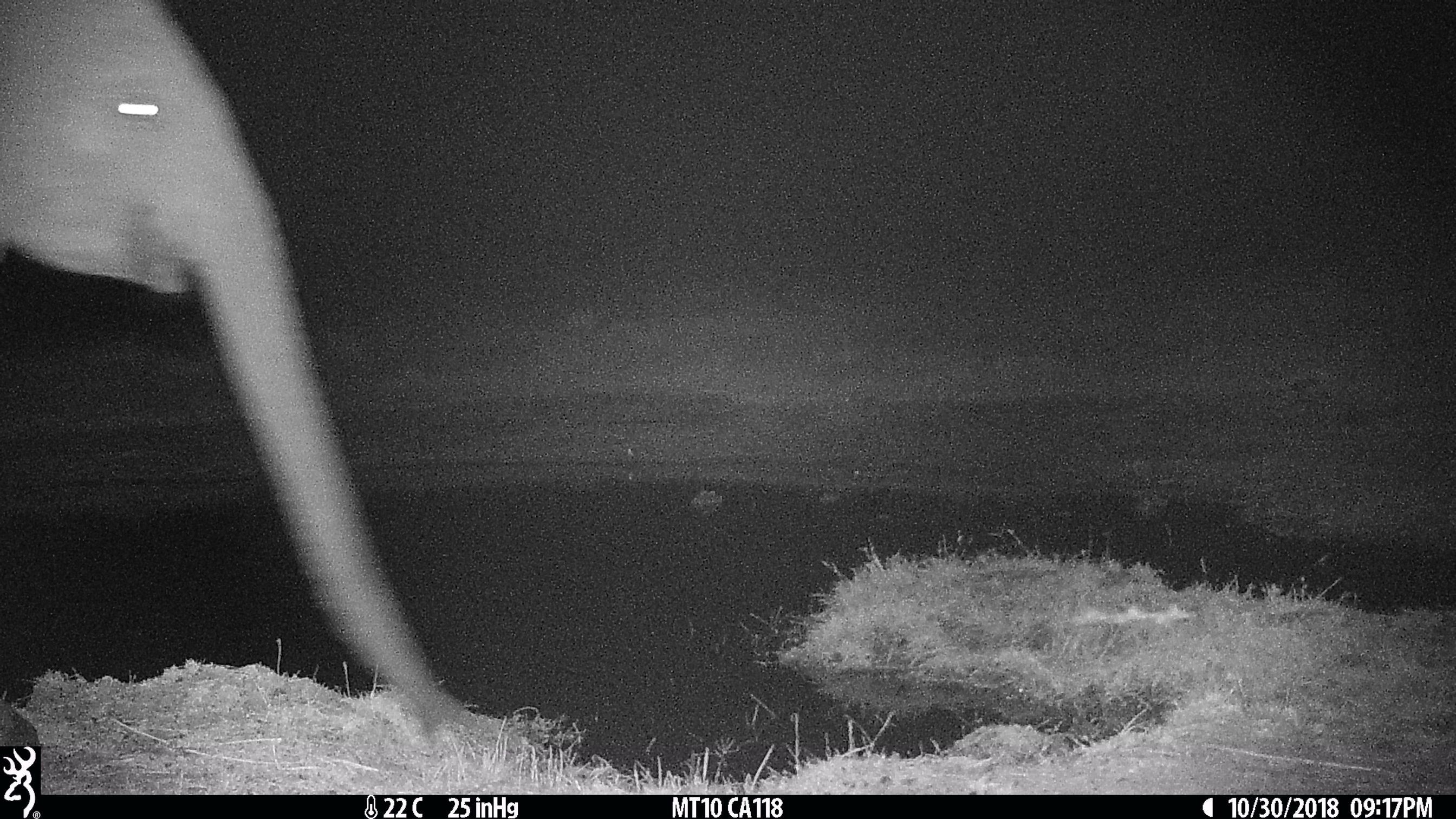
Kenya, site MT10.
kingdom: Animalia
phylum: Chordata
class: Mammalia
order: Proboscidea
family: Elephantidae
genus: Loxodonta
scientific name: Loxodonta africana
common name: elephant